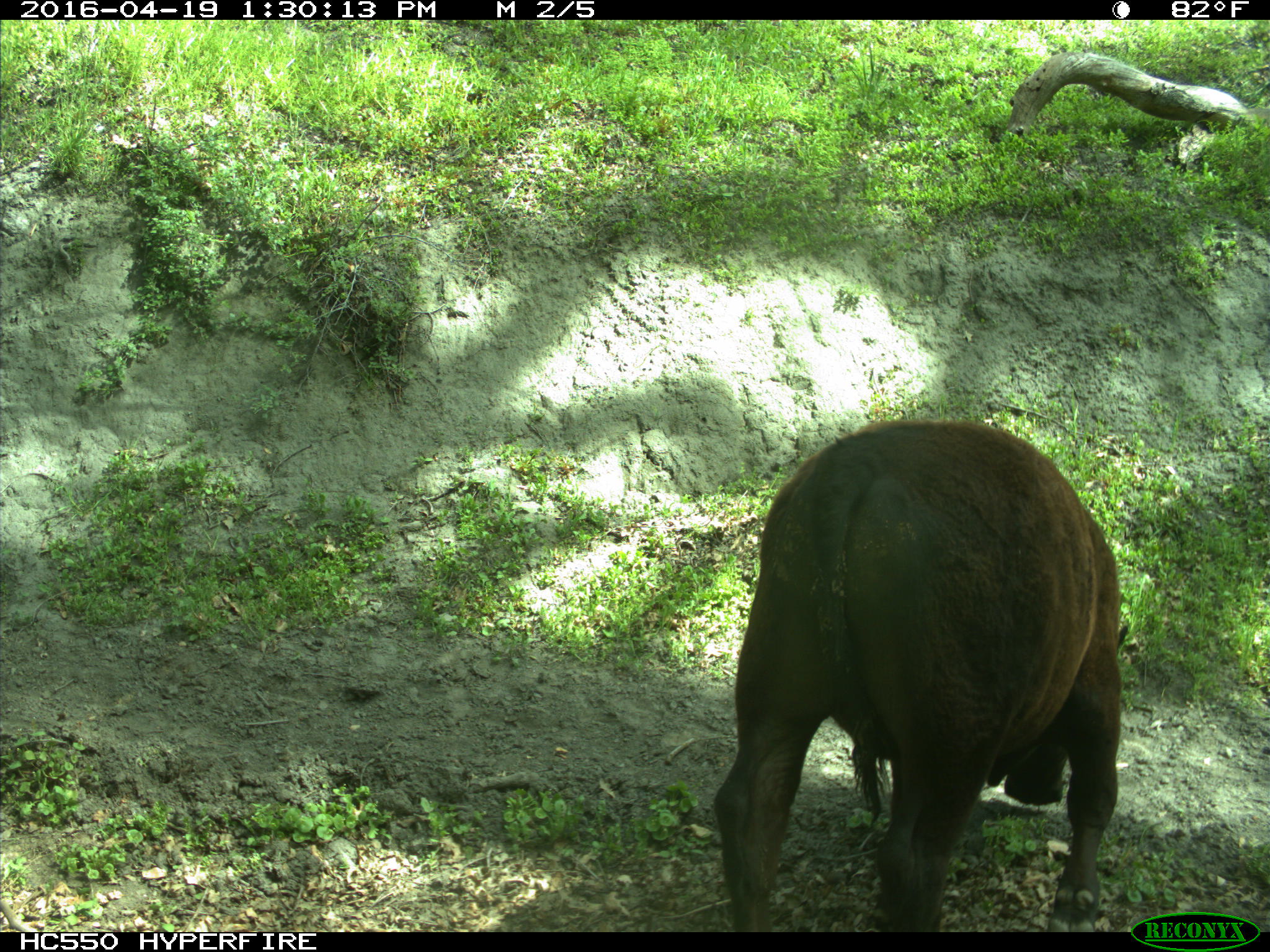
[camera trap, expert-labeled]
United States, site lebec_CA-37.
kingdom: Animalia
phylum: Chordata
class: Mammalia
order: Artiodactyla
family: Bovidae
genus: Bos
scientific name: Bos taurus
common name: domestic cow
Bos taurus (domestic cow).